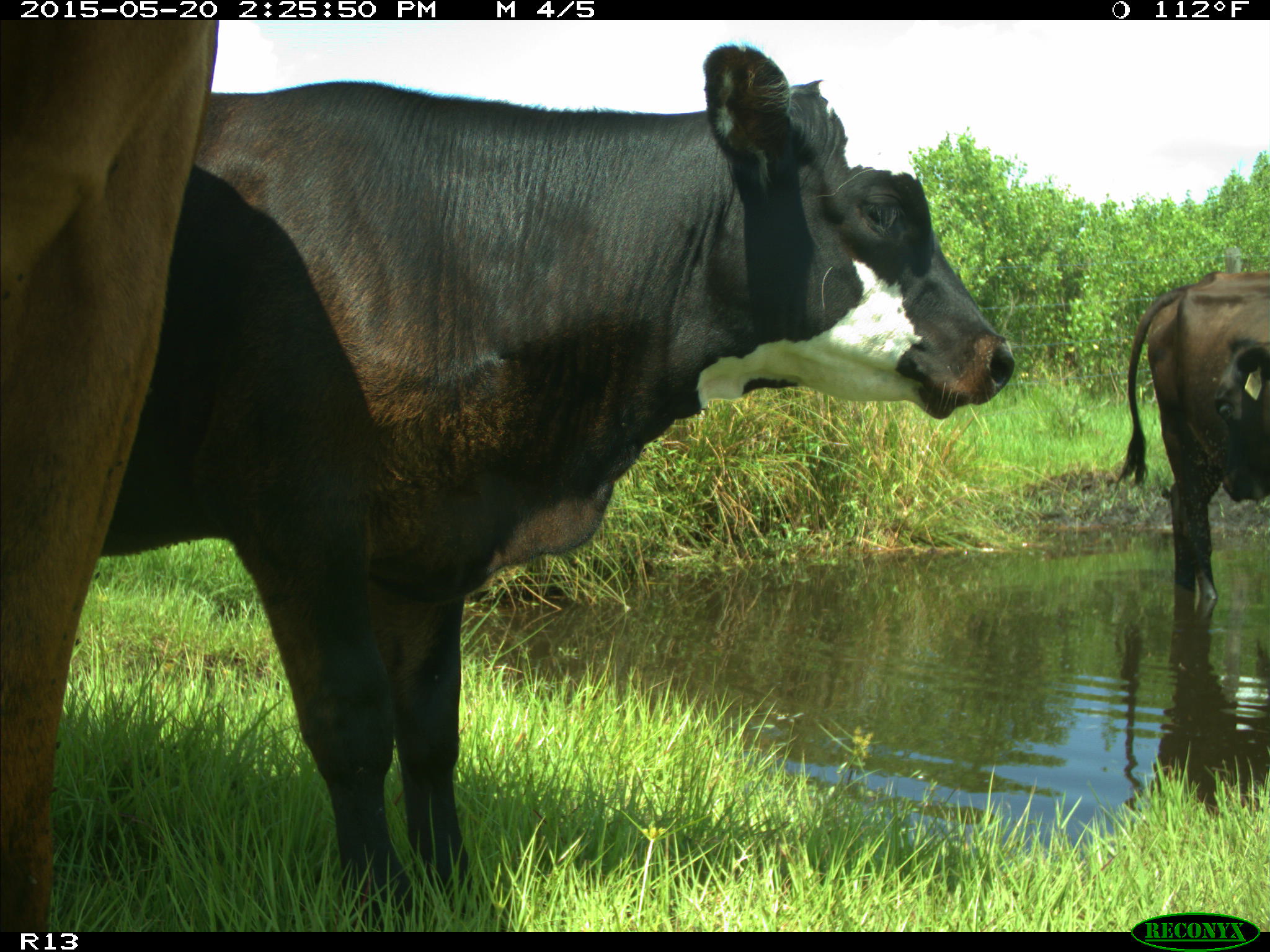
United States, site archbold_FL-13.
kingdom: Animalia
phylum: Chordata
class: Mammalia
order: Artiodactyla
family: Bovidae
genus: Bos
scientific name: Bos taurus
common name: domestic cow